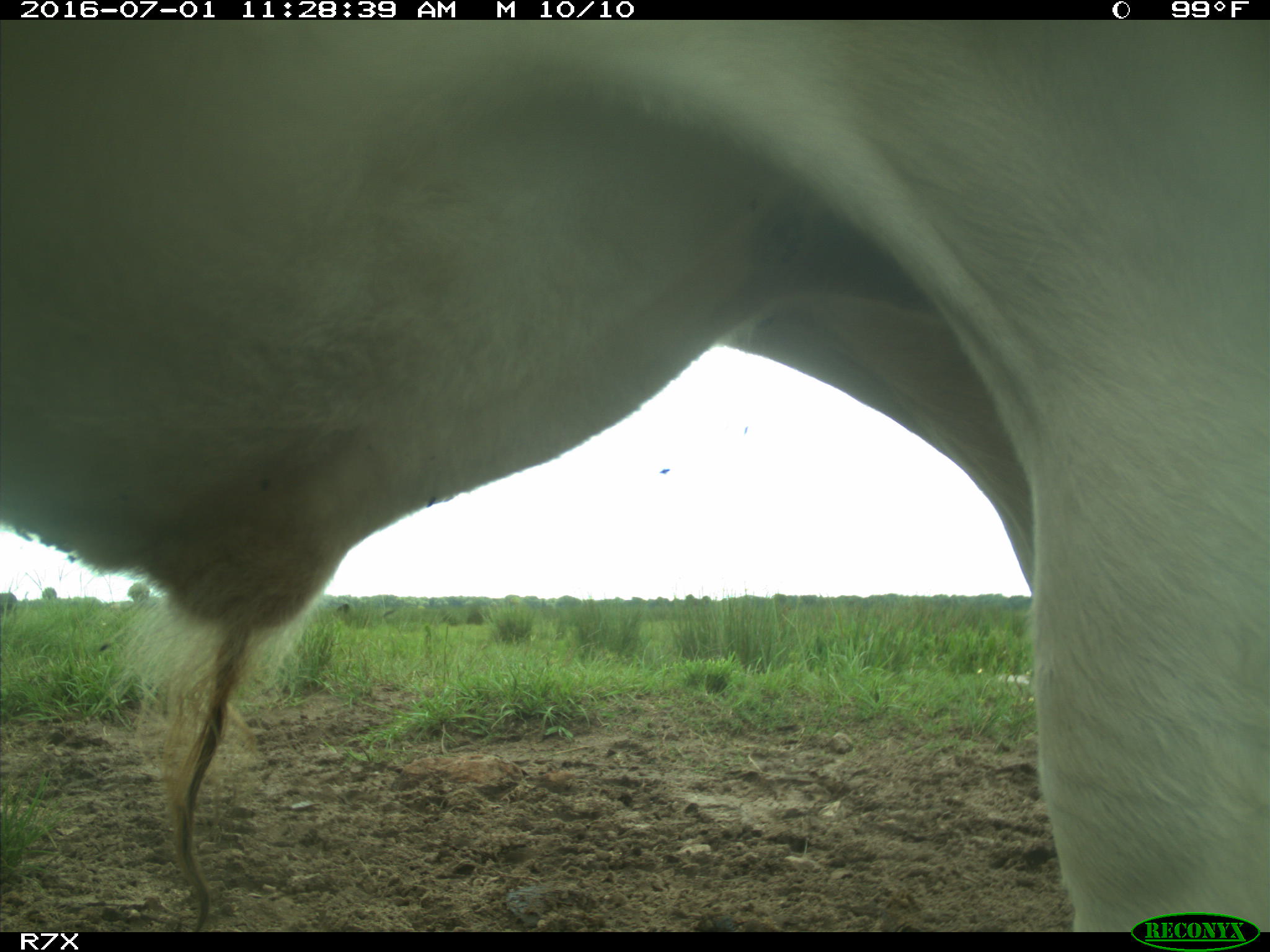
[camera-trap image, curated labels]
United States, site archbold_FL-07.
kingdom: Animalia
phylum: Chordata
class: Mammalia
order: Artiodactyla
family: Bovidae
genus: Bos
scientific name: Bos taurus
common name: domestic cow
Bos taurus (domestic cow).